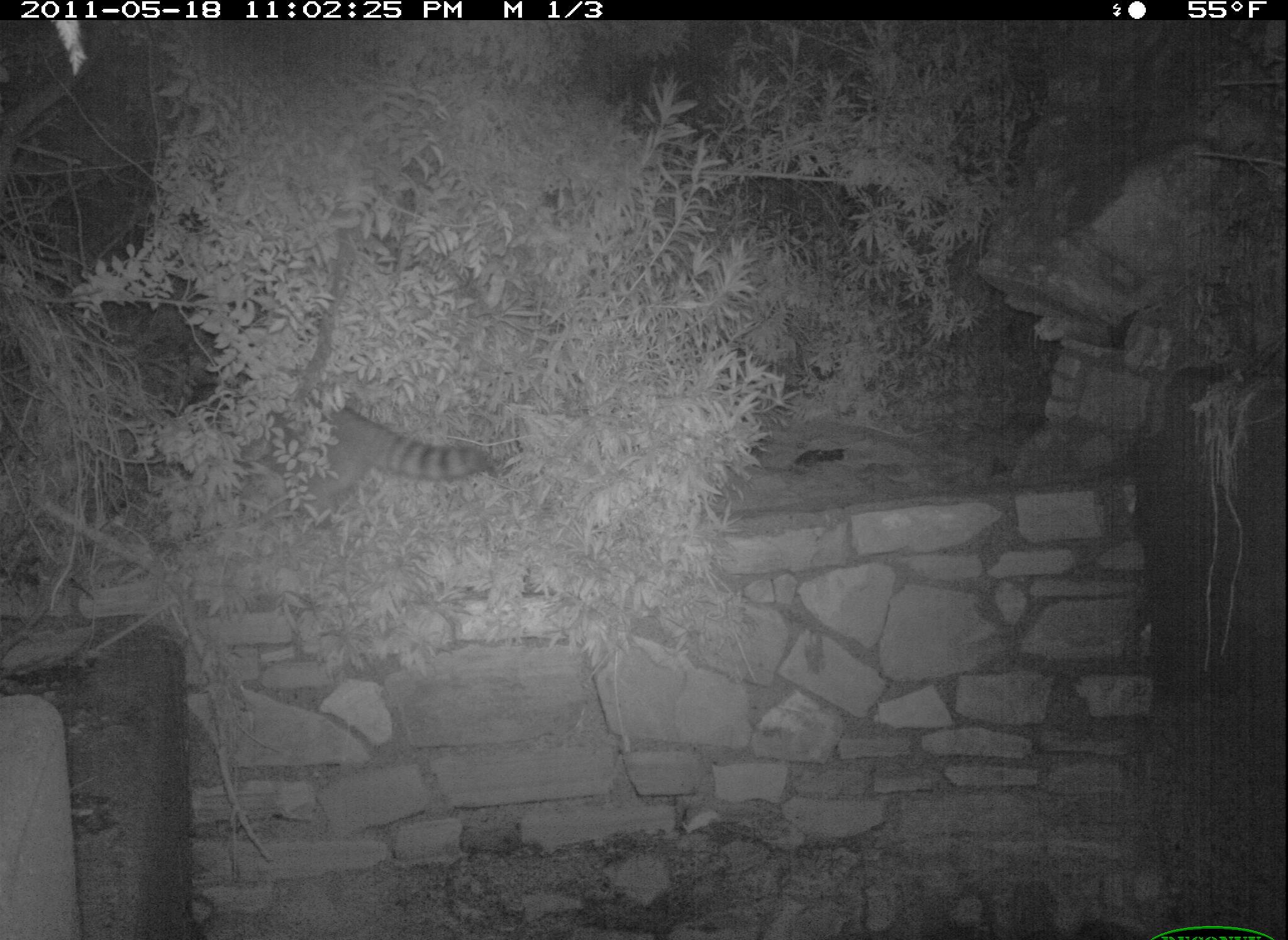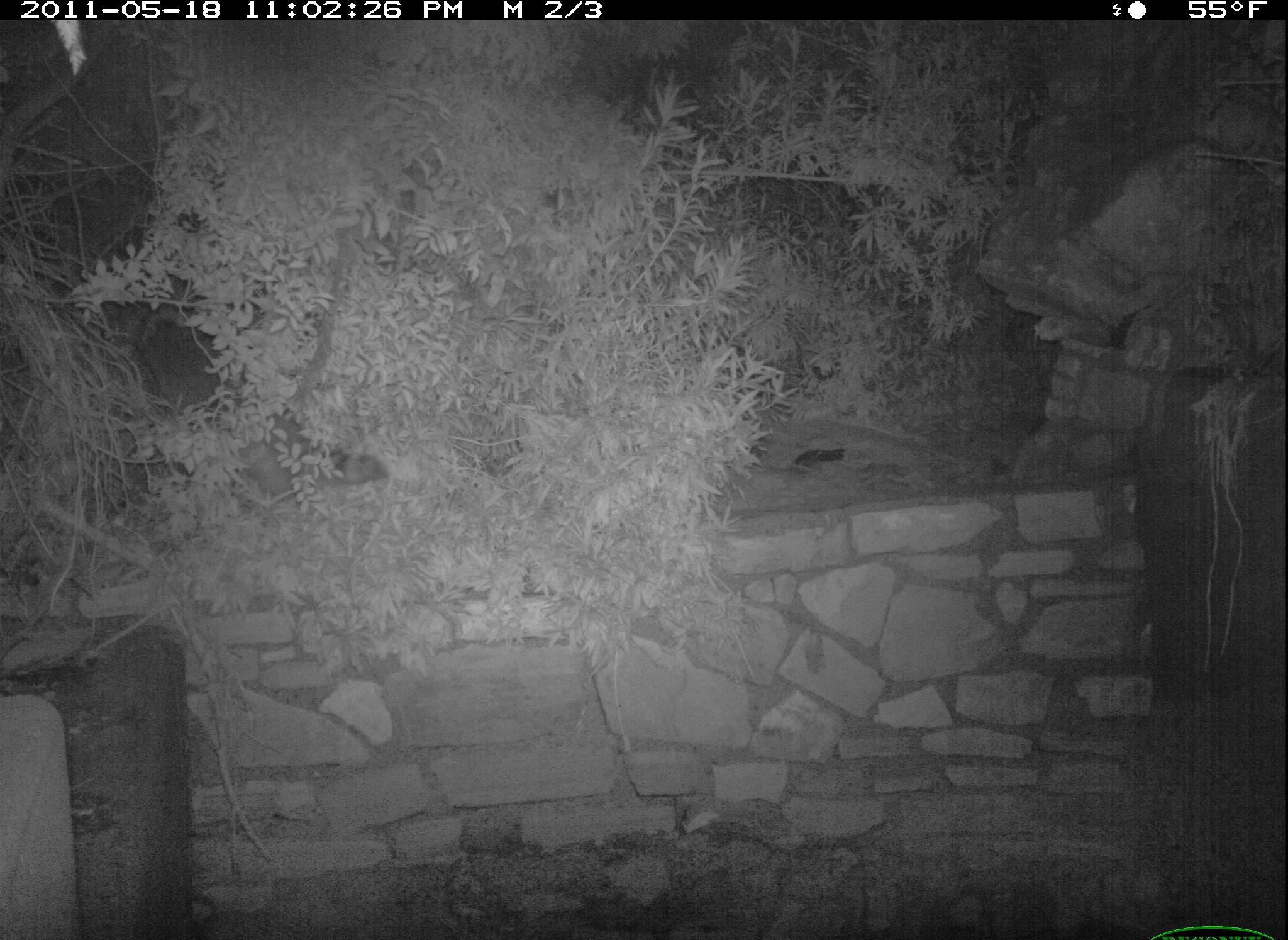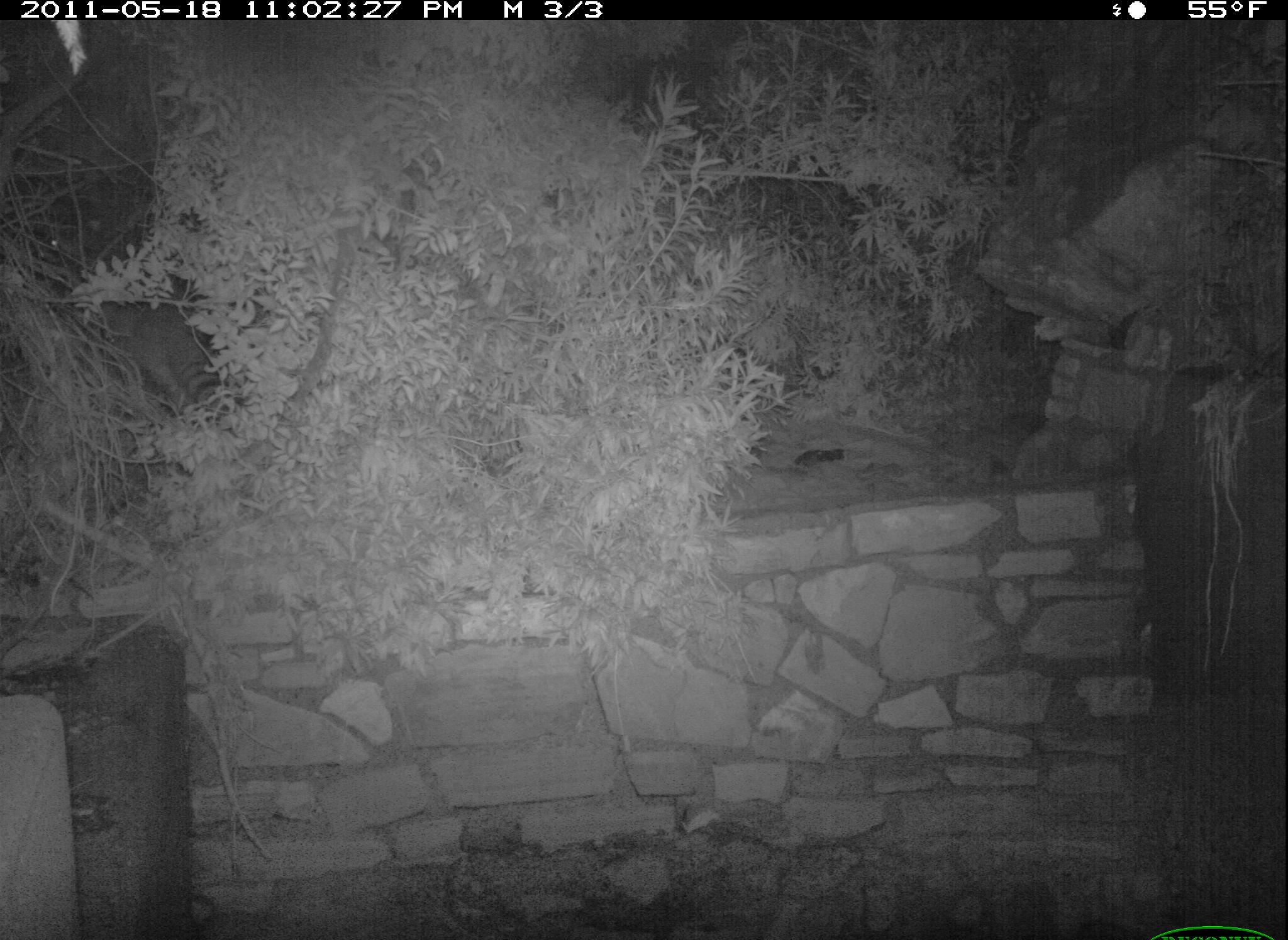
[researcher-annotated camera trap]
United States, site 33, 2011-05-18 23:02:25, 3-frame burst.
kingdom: Animalia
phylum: Chordata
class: Mammalia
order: Carnivora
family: Procyonidae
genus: Procyon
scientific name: Procyon lotor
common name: raccoon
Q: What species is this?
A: Raccoon (Procyon lotor).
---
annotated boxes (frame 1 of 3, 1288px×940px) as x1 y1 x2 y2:
raccoon: 209 369 501 576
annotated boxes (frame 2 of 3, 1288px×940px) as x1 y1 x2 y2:
raccoon: 209 405 397 516; 123 306 246 427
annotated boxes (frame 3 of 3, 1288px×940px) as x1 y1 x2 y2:
raccoon: 56 225 287 437